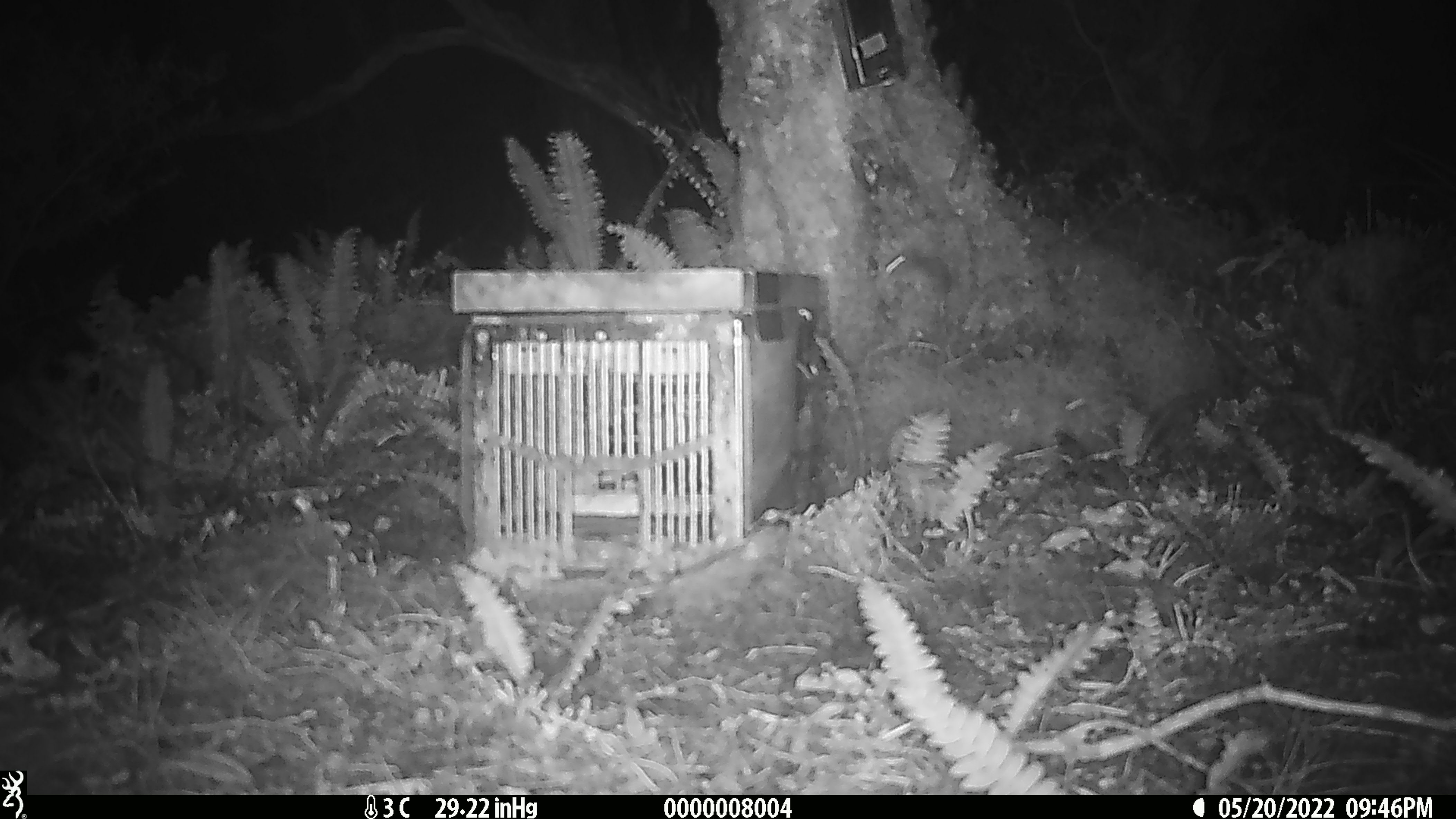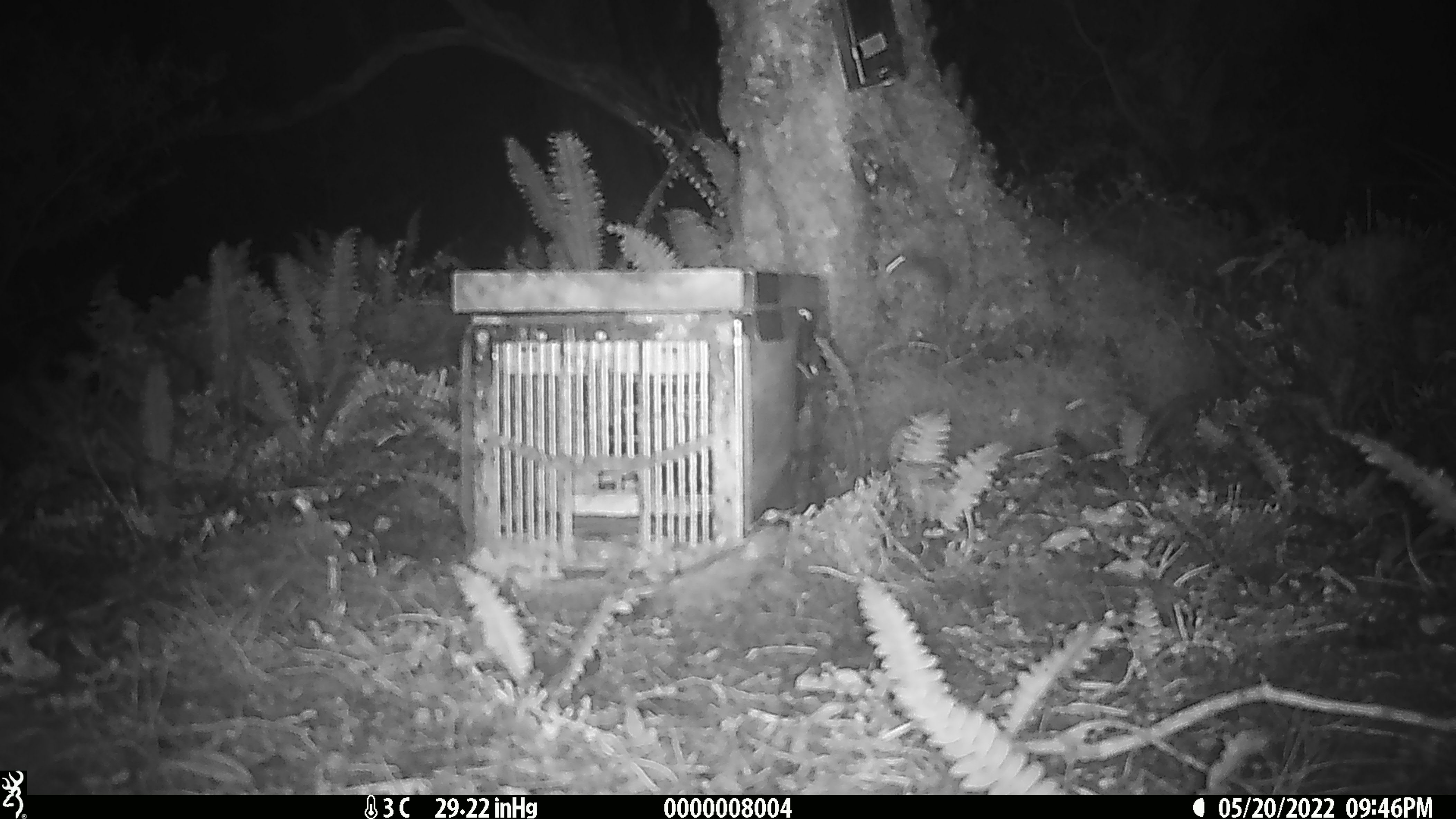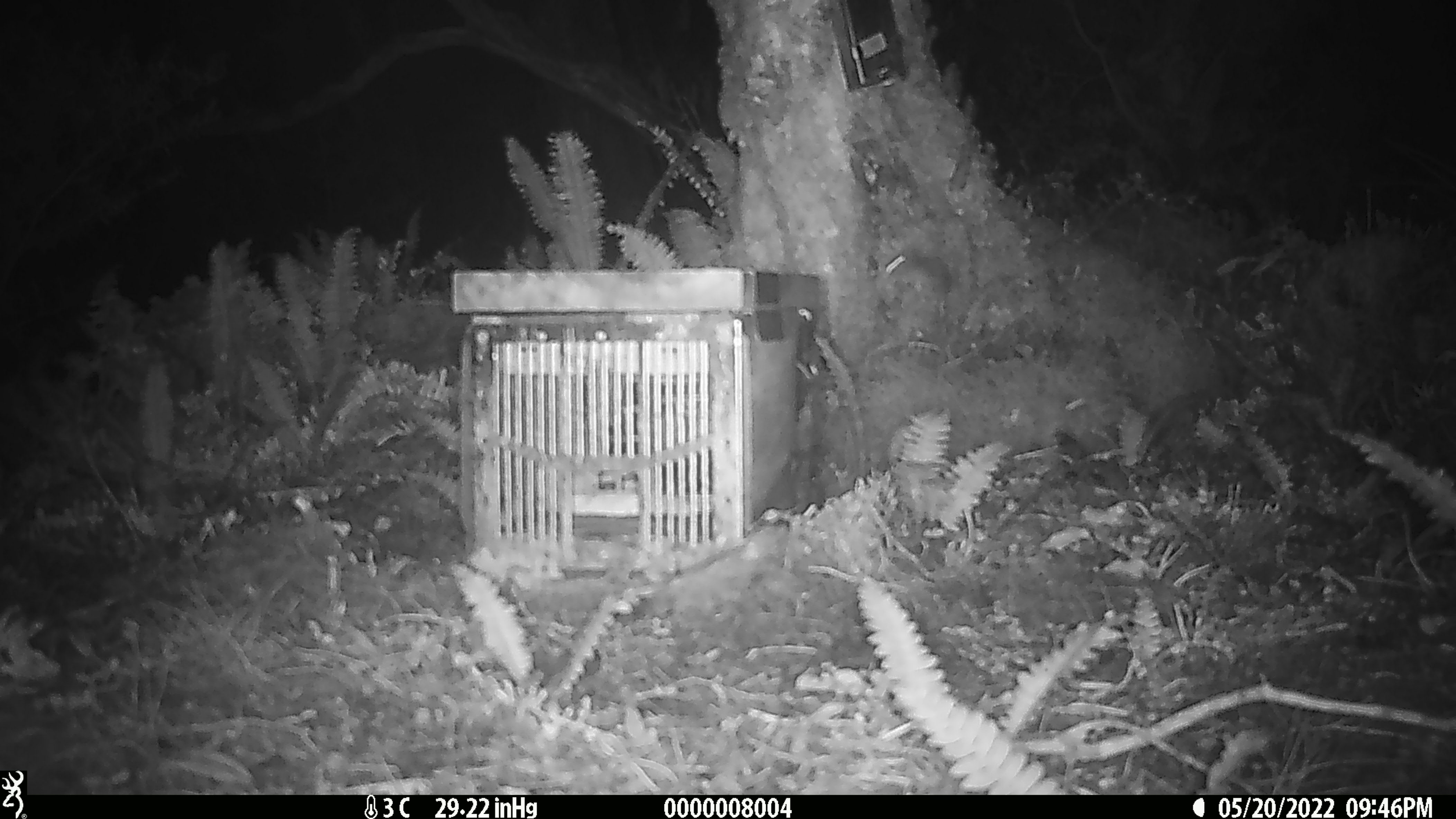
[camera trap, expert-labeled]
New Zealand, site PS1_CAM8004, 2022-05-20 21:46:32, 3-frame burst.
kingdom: Animalia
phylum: Chordata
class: Mammalia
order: Rodentia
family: Muridae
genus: Mus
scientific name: Mus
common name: mouse